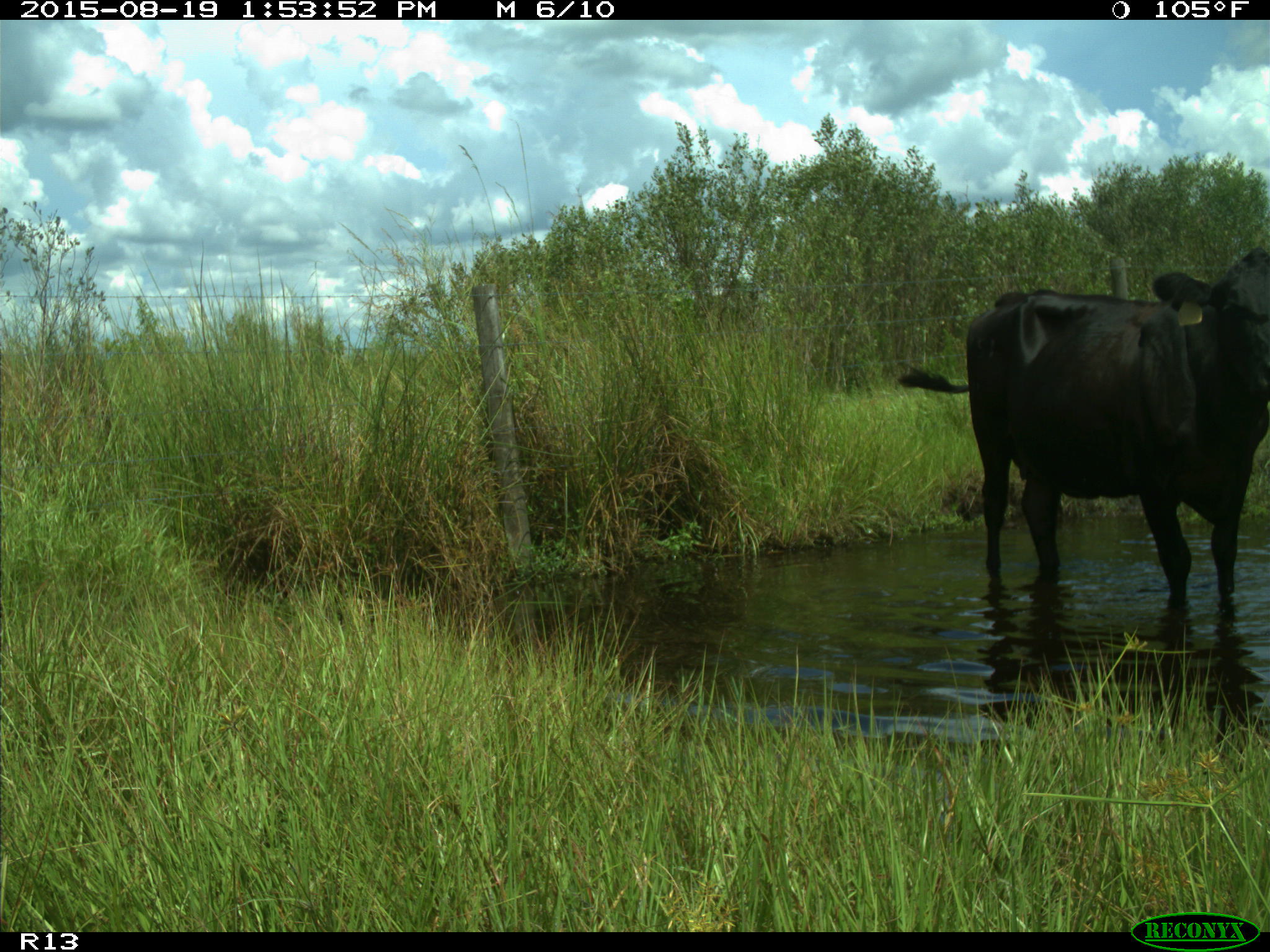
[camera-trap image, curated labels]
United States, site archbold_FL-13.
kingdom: Animalia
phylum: Chordata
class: Mammalia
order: Artiodactyla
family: Bovidae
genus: Bos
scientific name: Bos taurus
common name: domestic cow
Bos taurus (domestic cow).